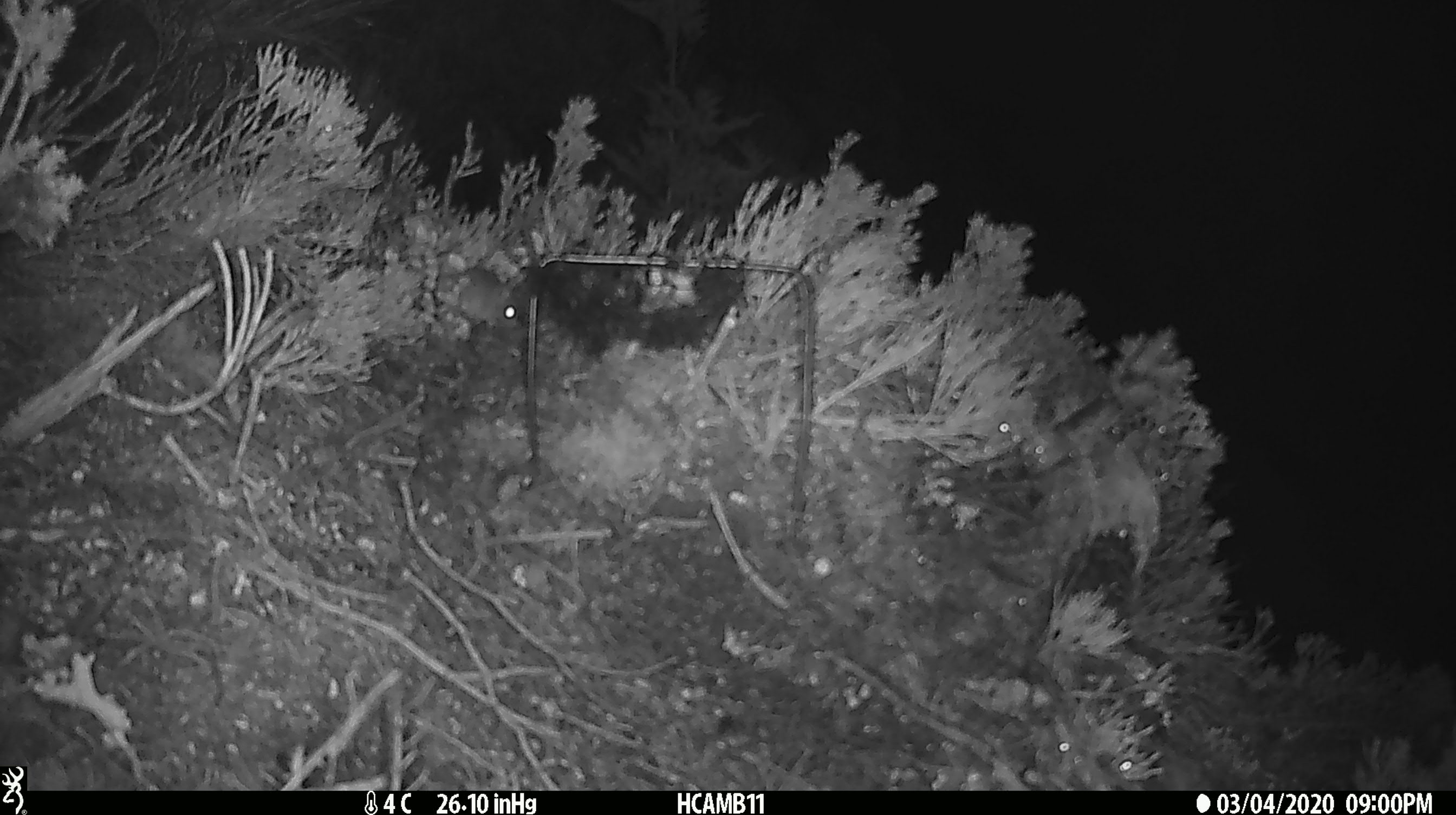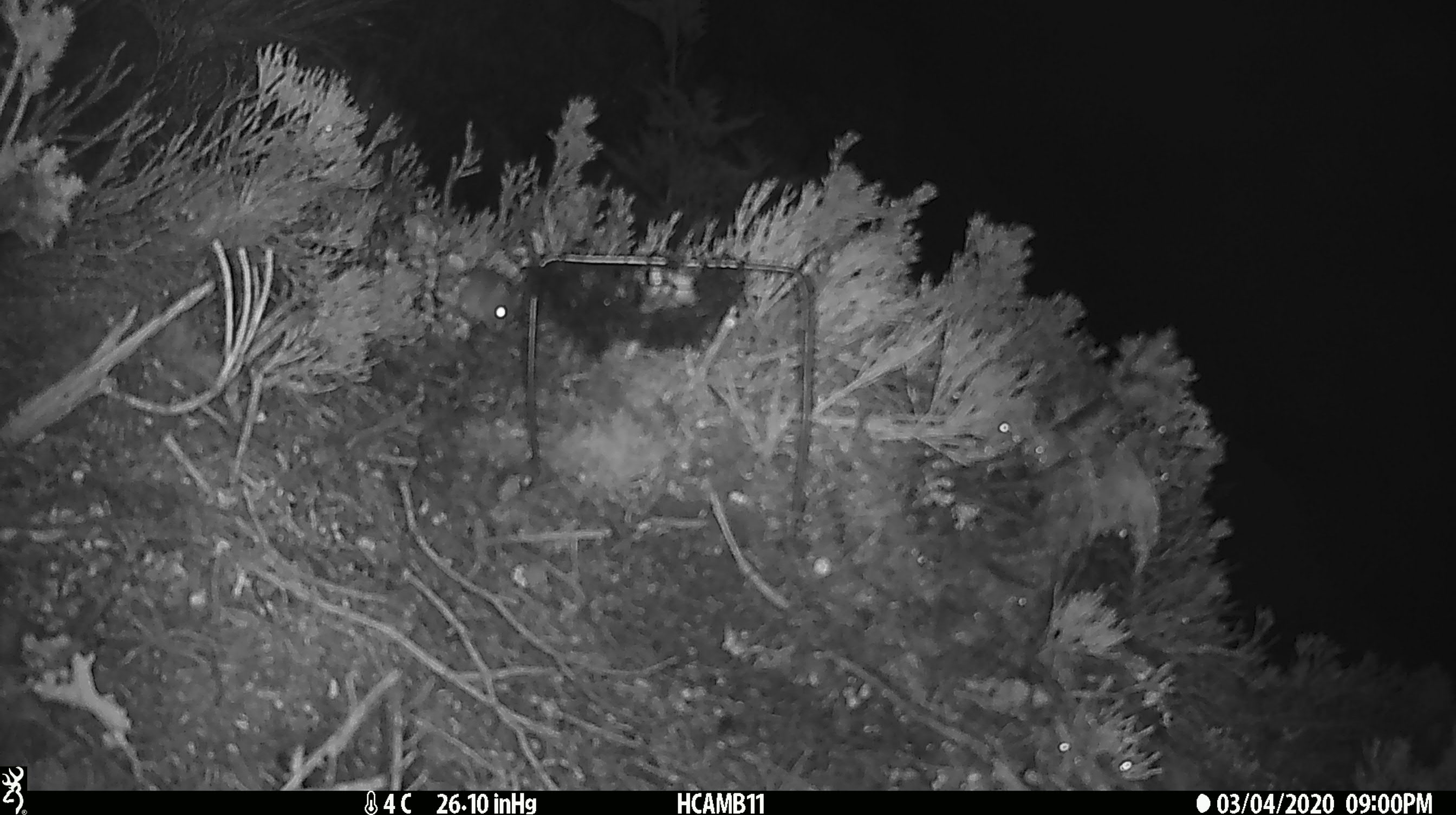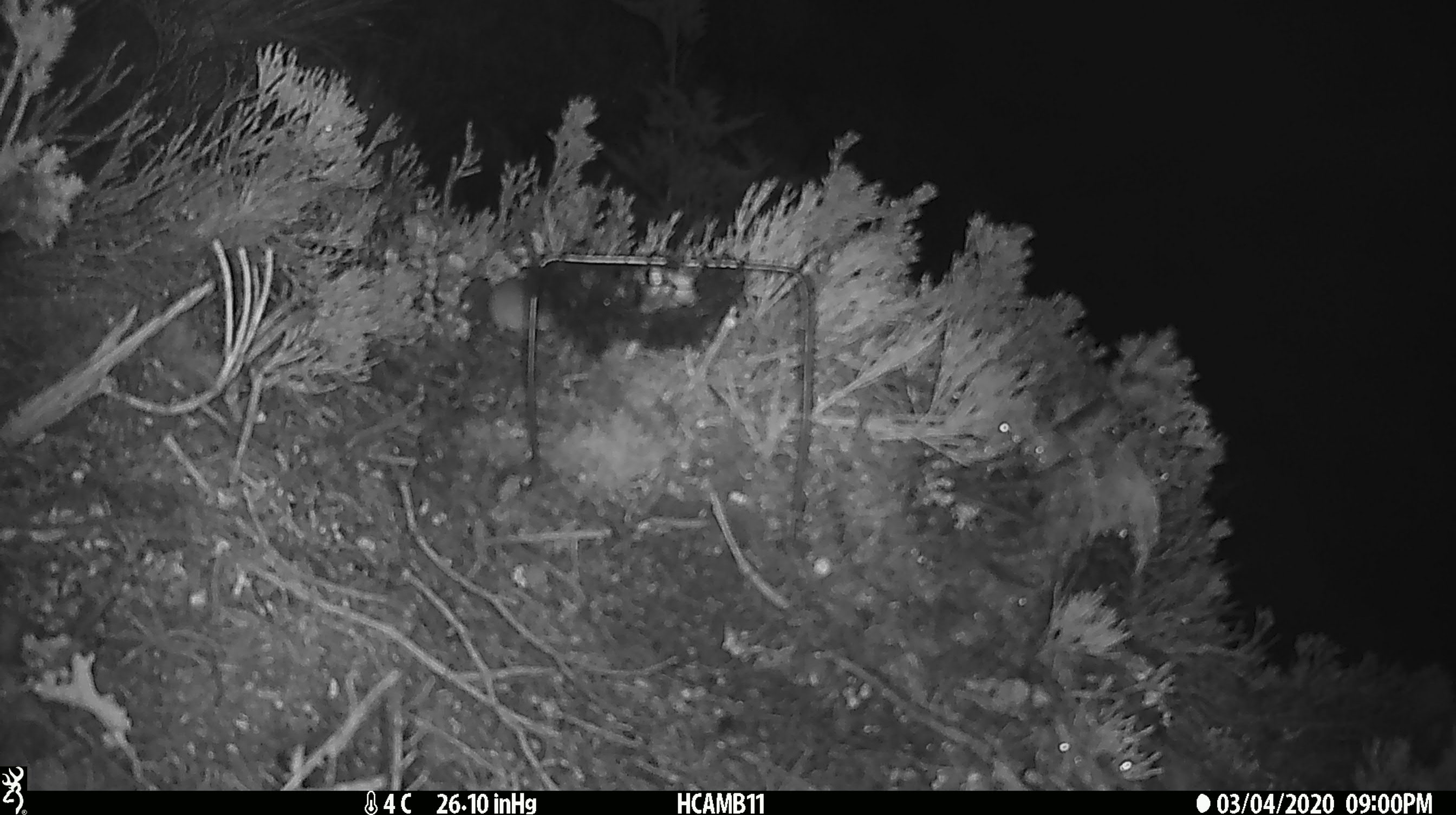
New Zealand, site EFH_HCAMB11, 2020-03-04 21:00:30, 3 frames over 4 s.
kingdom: Animalia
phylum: Chordata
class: Mammalia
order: Rodentia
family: Muridae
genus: Mus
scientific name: Mus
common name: mouse